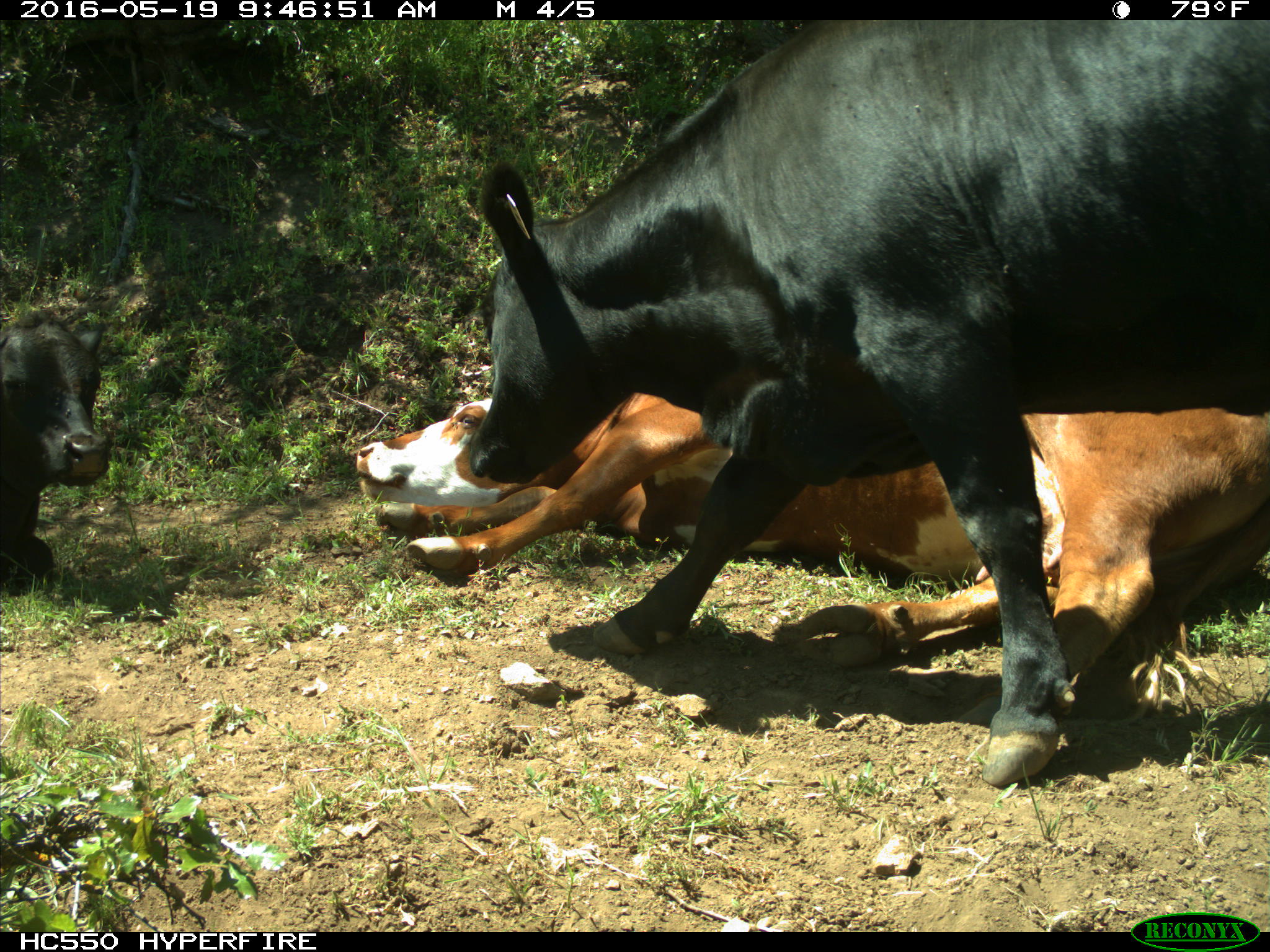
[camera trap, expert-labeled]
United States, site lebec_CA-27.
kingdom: Animalia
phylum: Chordata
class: Mammalia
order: Artiodactyla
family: Bovidae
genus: Bos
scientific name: Bos taurus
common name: domestic cow